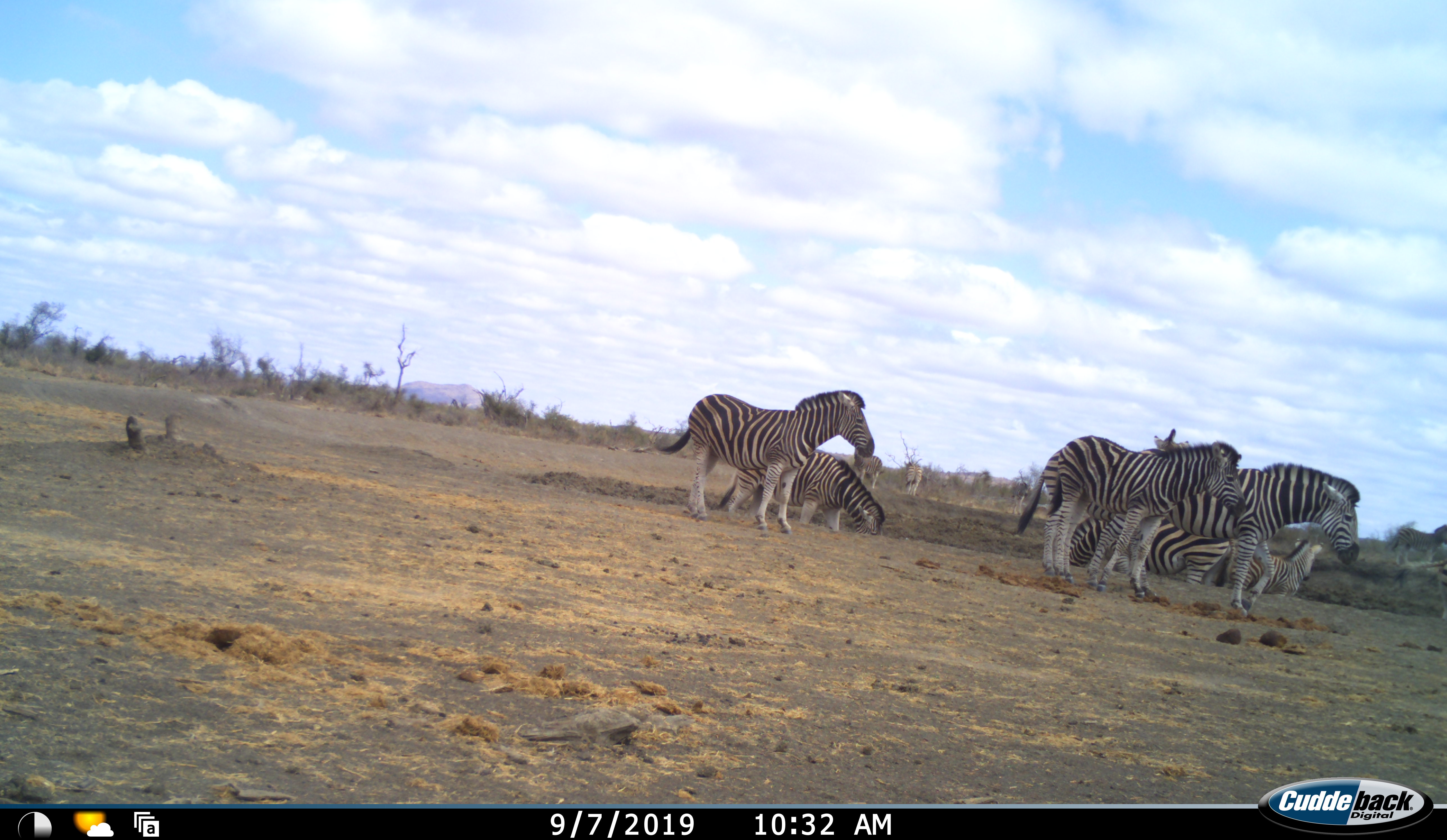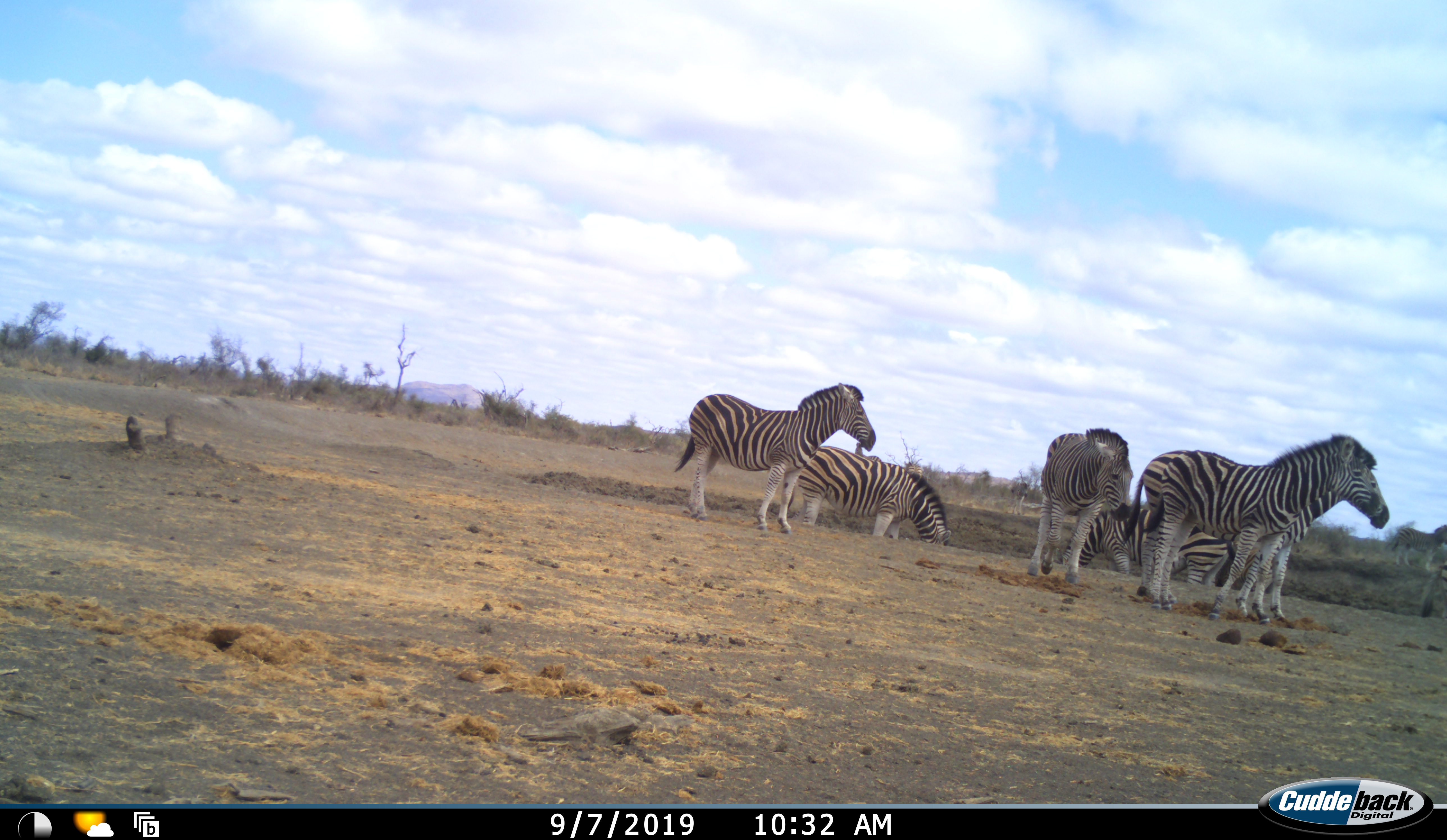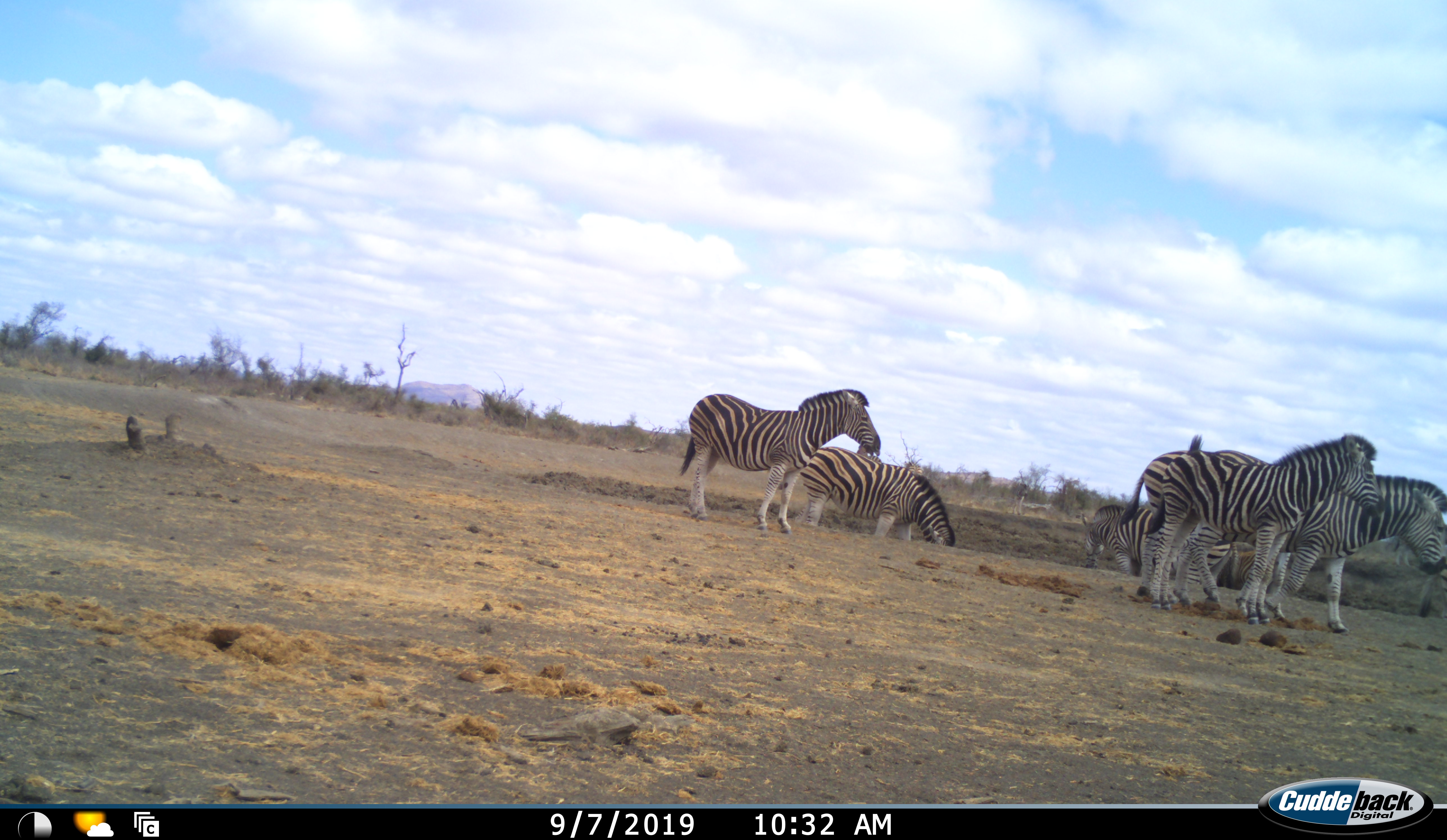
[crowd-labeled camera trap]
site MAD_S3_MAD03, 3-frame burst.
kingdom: Animalia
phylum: Chordata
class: Mammalia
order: Perissodactyla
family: Equidae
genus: Equus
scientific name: Equus quagga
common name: plains zebra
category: zebraplains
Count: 10.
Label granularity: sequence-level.